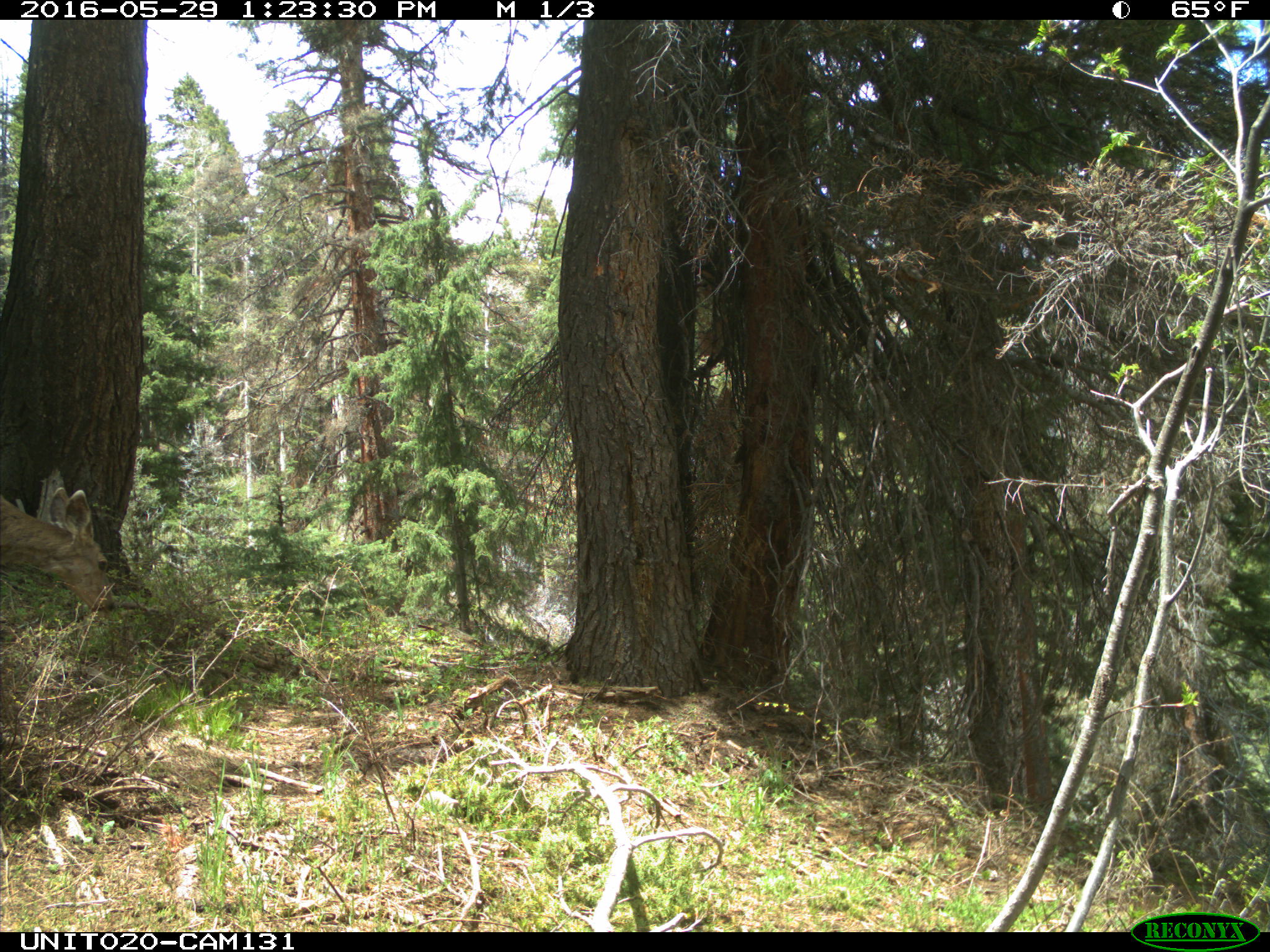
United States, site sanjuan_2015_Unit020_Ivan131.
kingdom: Animalia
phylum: Chordata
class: Mammalia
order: Artiodactyla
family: Cervidae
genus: Odocoileus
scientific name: Odocoileus hemionus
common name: mule deer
Odocoileus hemionus (mule deer).